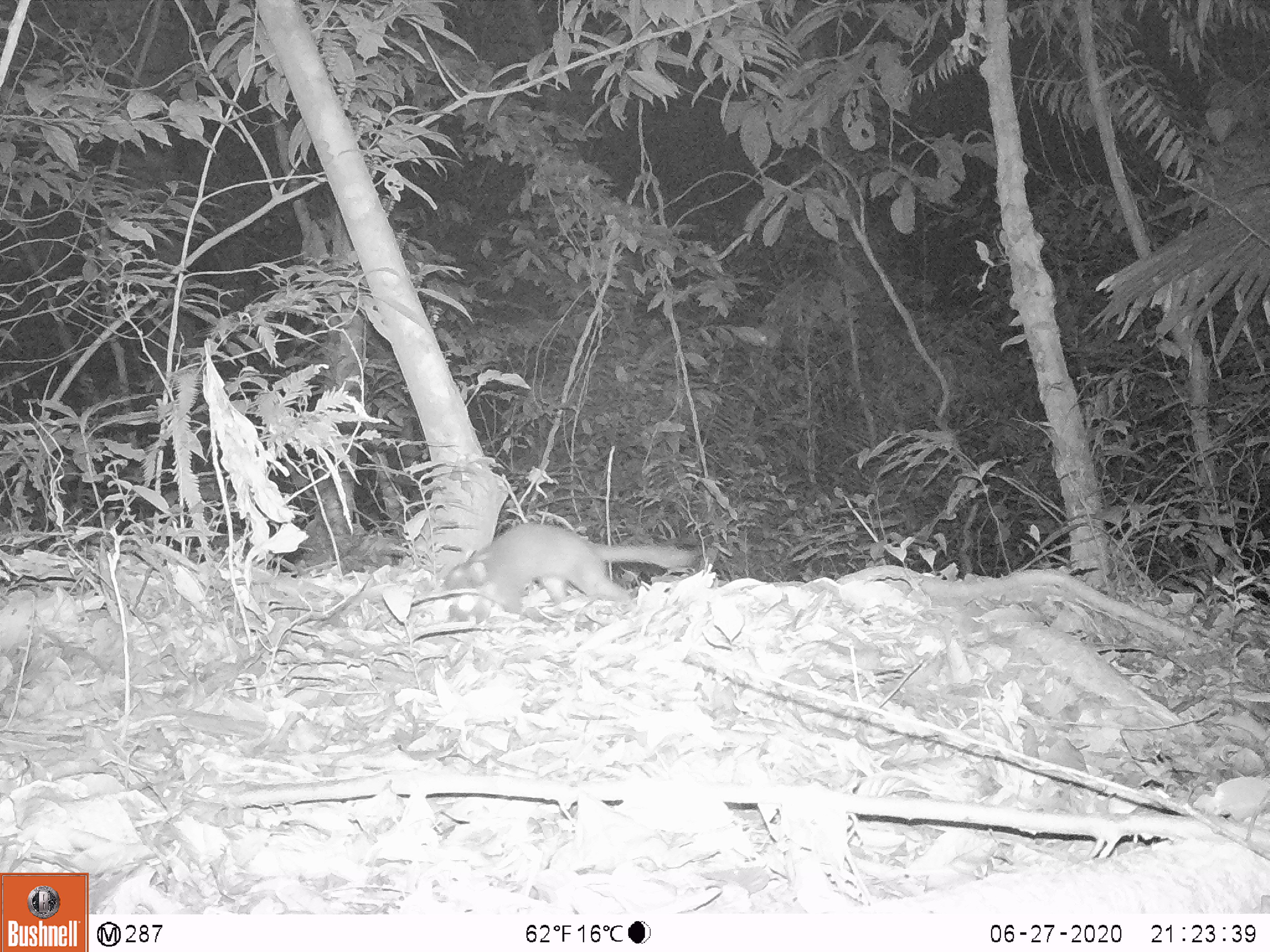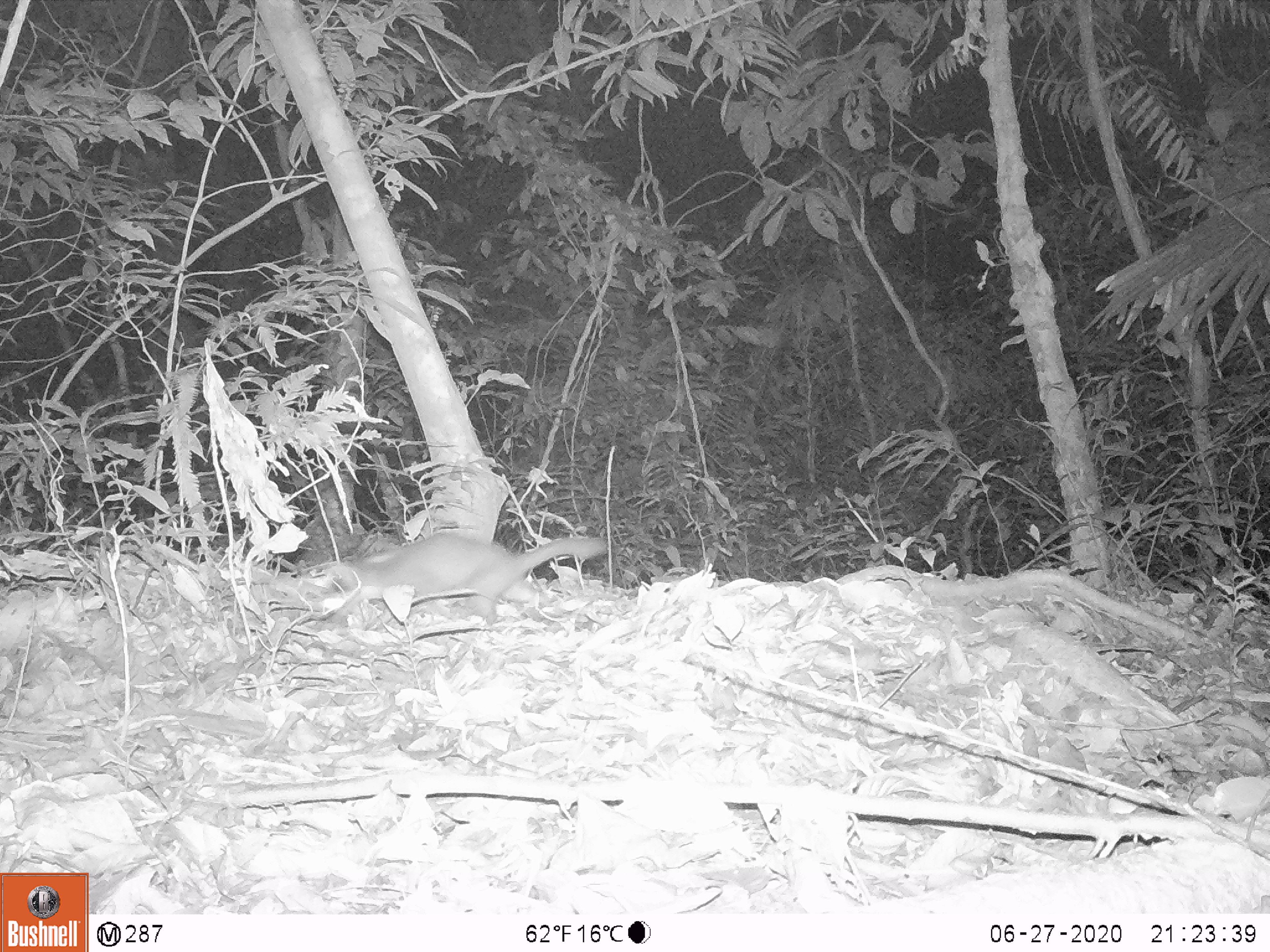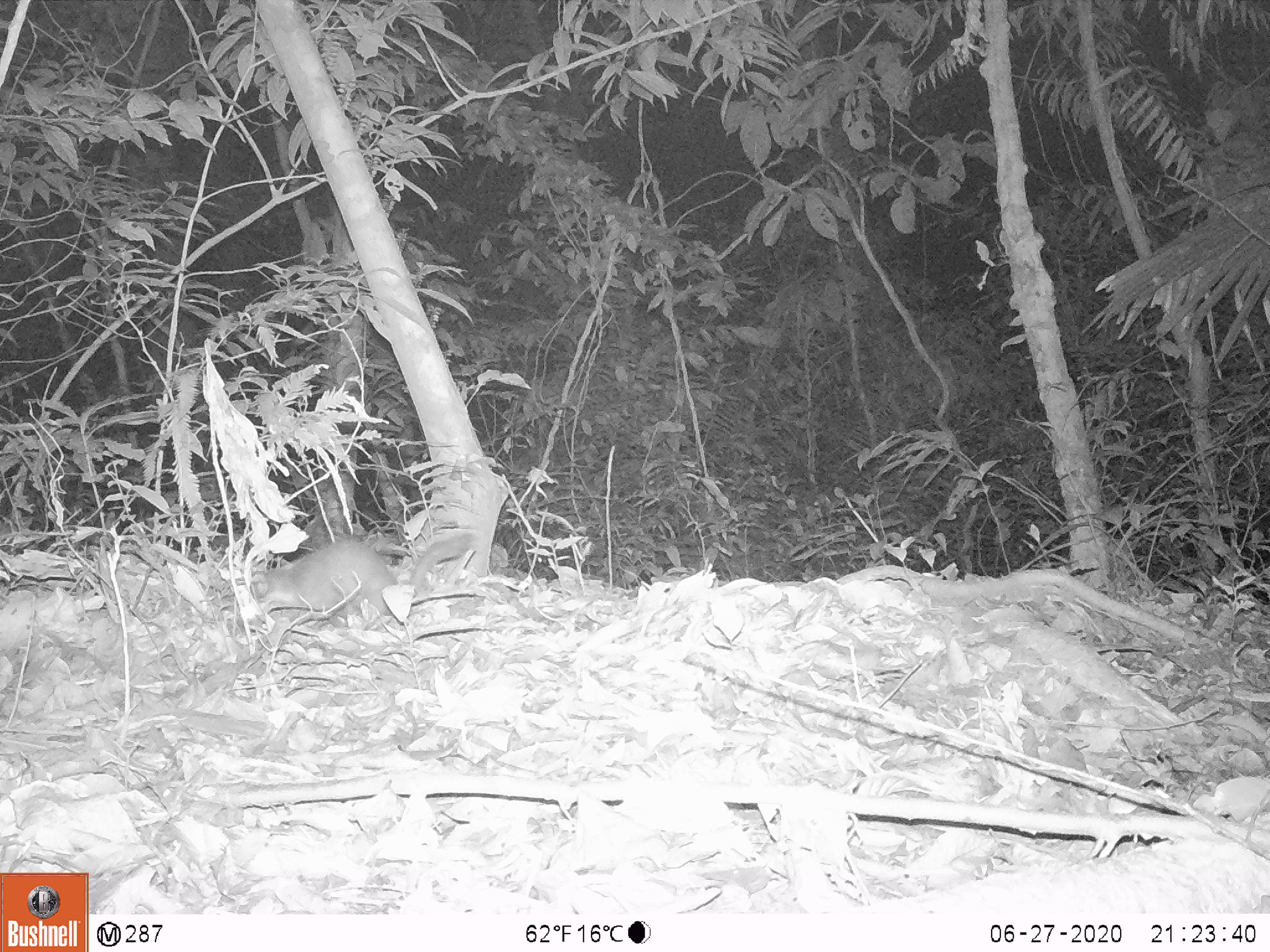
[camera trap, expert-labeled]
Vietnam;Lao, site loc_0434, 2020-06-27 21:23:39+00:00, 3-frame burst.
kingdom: Animalia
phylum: Chordata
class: Mammalia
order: Carnivora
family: Mustelidae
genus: Melogale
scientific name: Melogale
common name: ferret badger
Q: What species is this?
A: Ferret badger (Melogale).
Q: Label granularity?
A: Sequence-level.